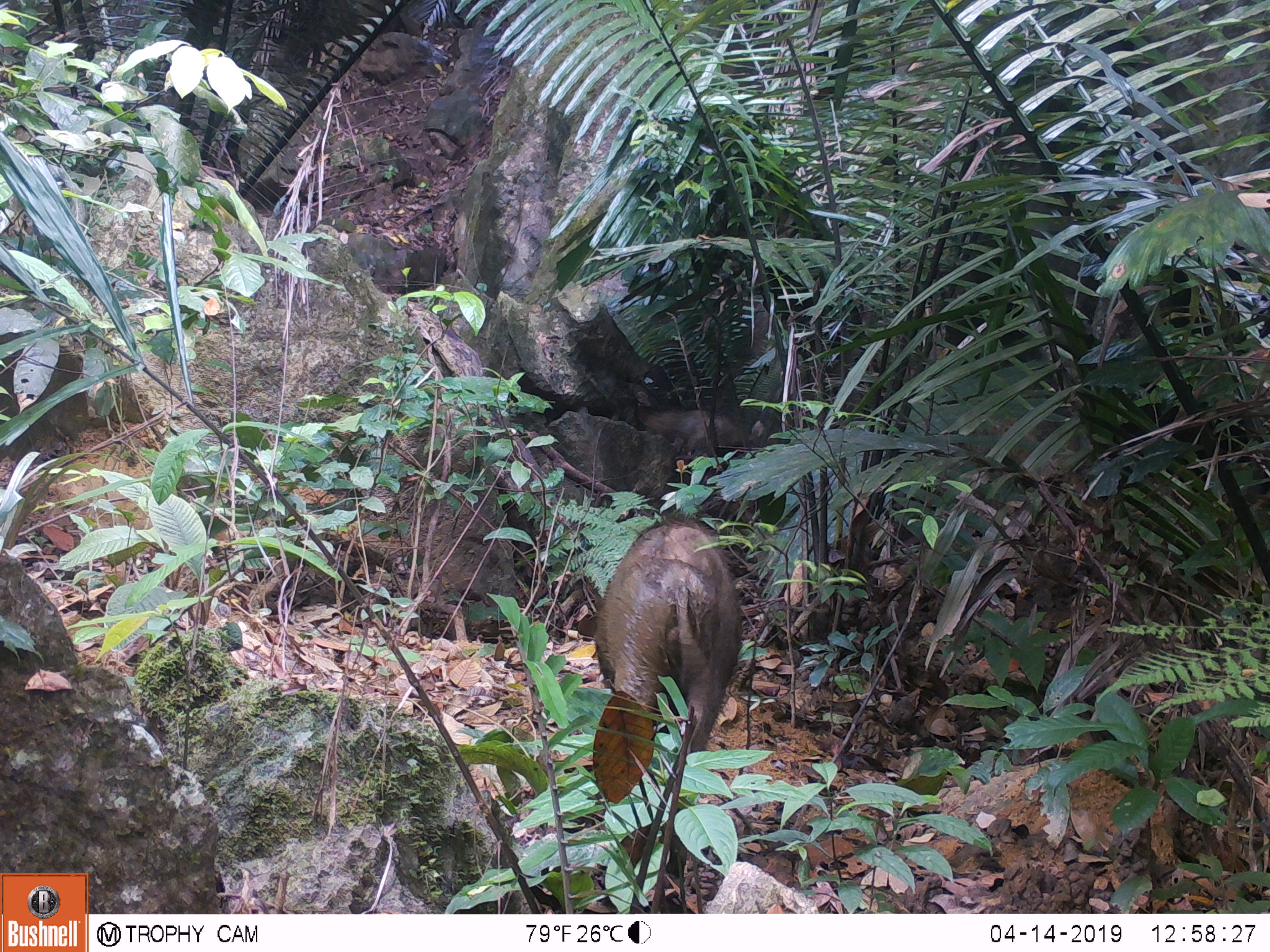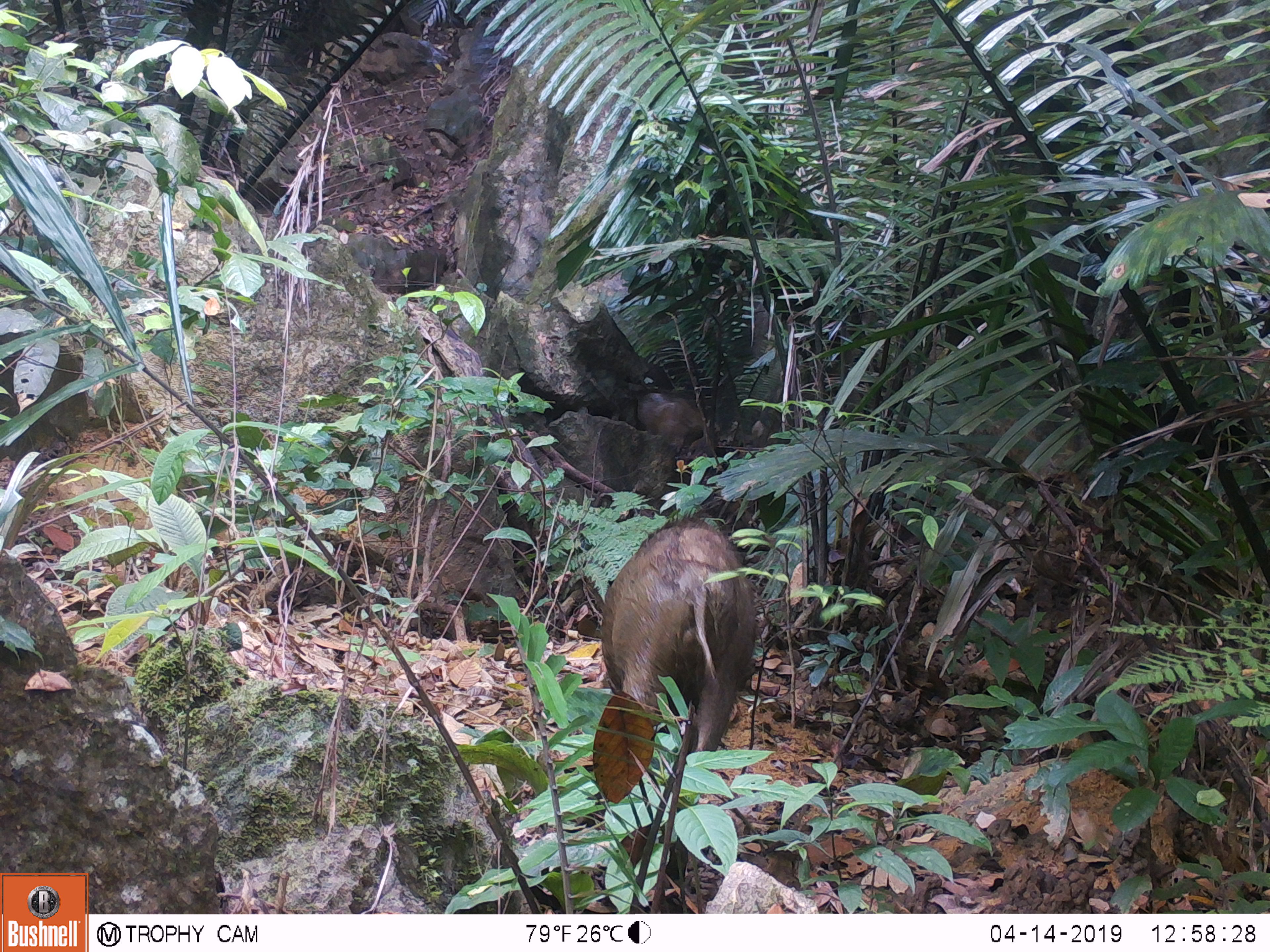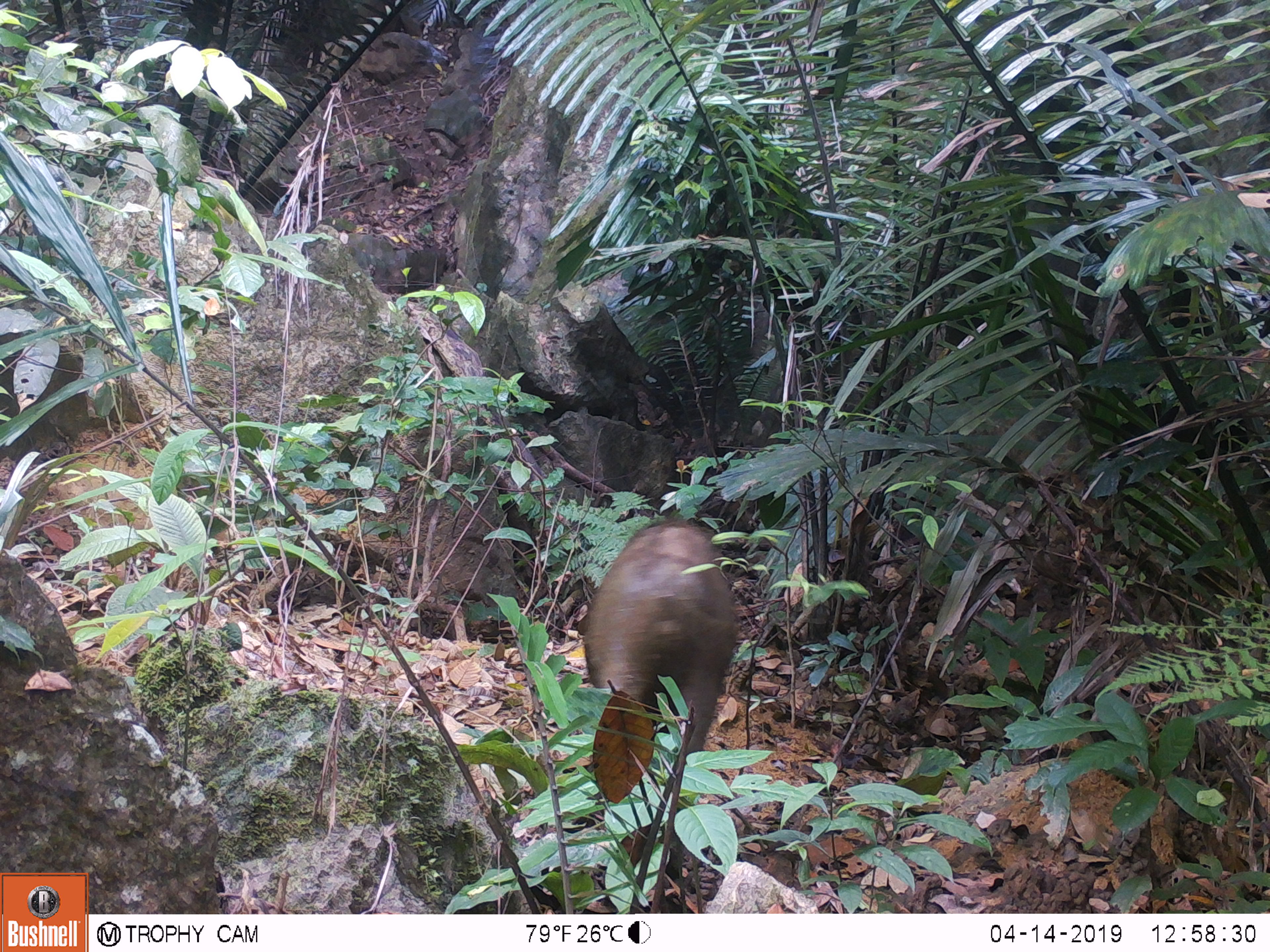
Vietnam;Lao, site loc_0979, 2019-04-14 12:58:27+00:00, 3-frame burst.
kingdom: Animalia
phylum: Chordata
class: Mammalia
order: Artiodactyla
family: Suidae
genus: Sus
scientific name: Sus scrofa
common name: eurasian wild pig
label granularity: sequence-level